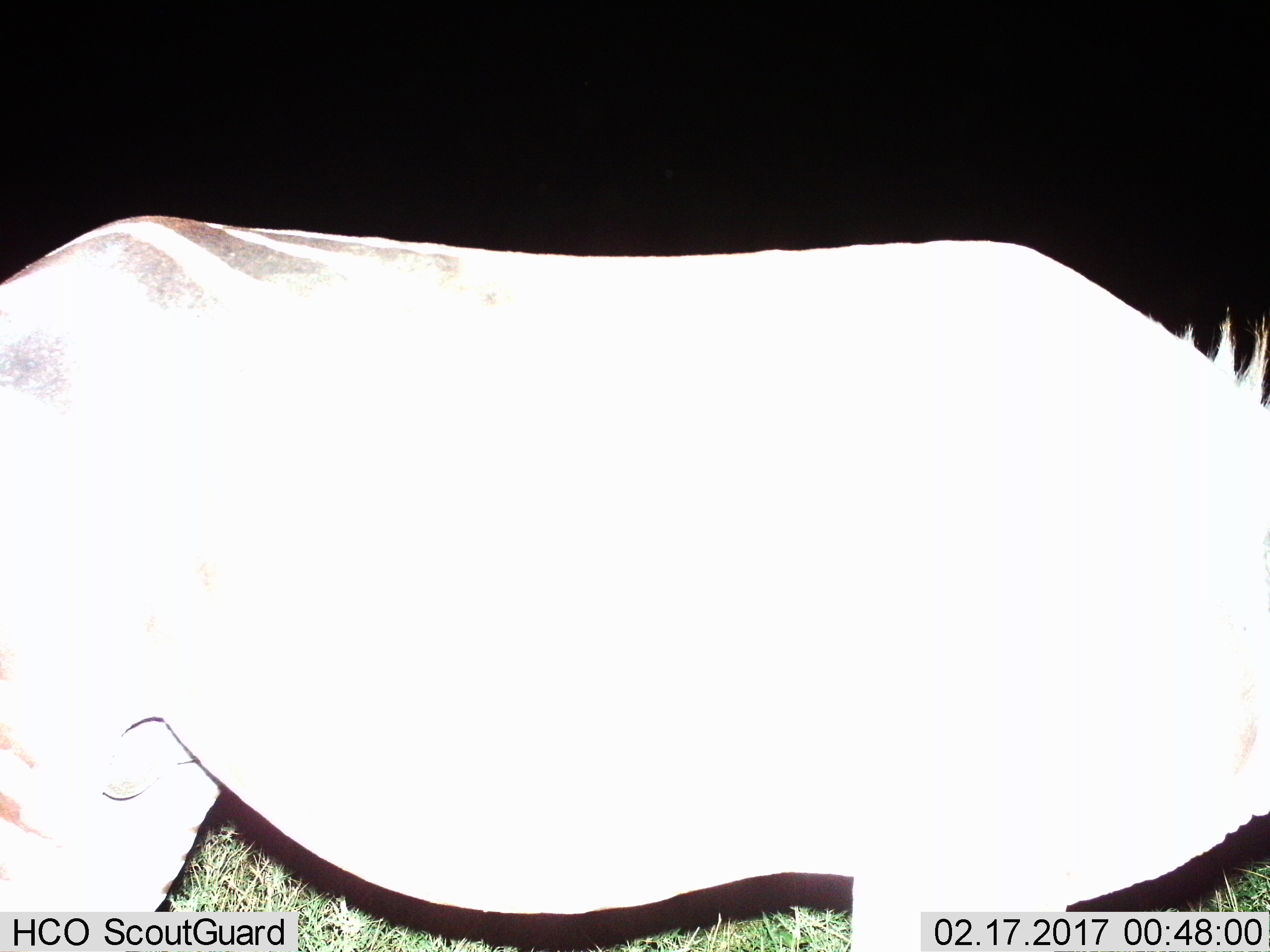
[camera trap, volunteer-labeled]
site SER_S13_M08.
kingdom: Animalia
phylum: Chordata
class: Mammalia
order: Perissodactyla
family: Equidae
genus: Equus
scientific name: Equus quagga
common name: plains zebra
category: zebraplains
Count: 1.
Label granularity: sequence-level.